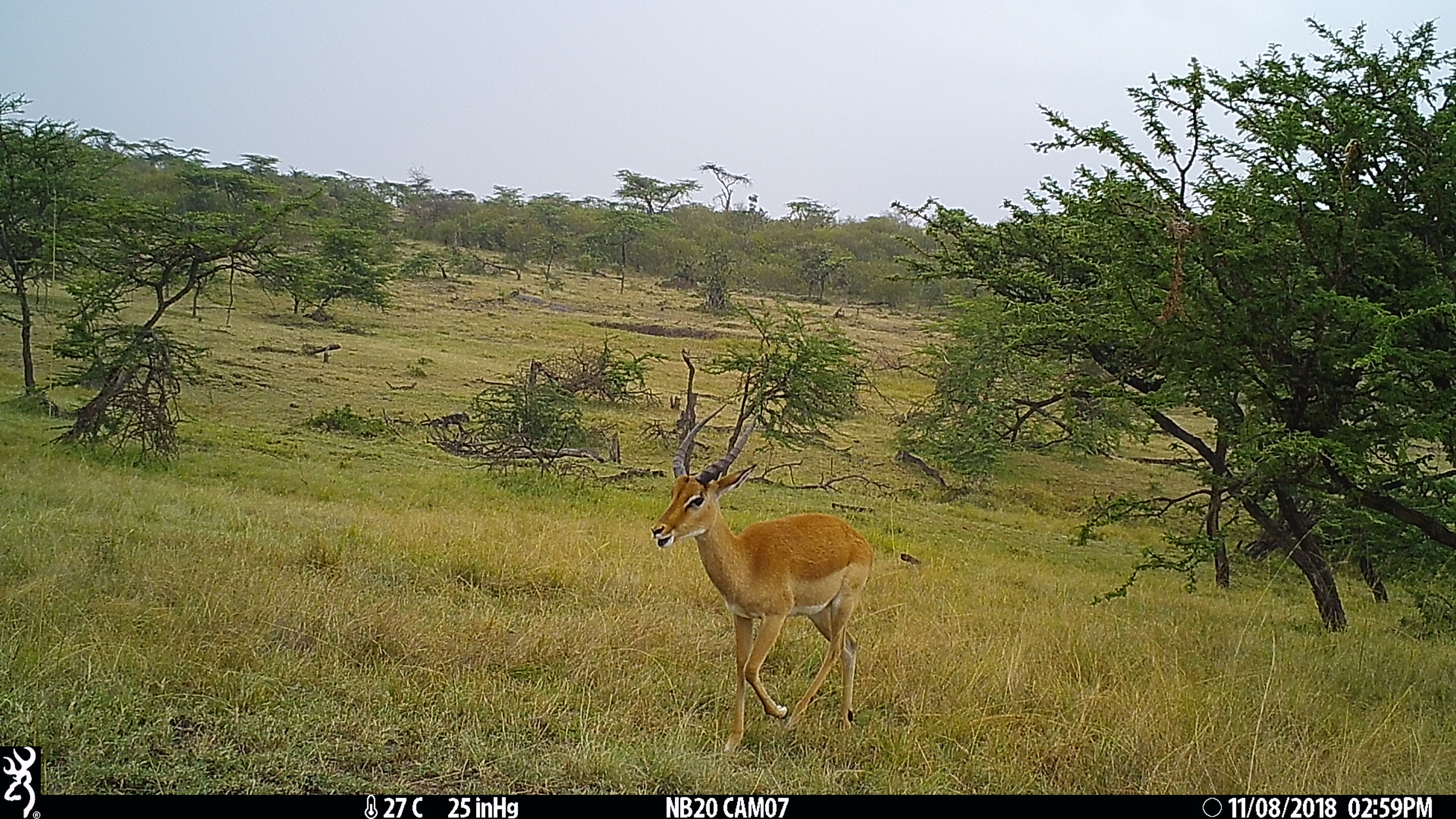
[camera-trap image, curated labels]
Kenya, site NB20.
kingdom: Animalia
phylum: Chordata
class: Mammalia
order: Artiodactyla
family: Bovidae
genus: Aepyceros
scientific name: Aepyceros melampus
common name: impala